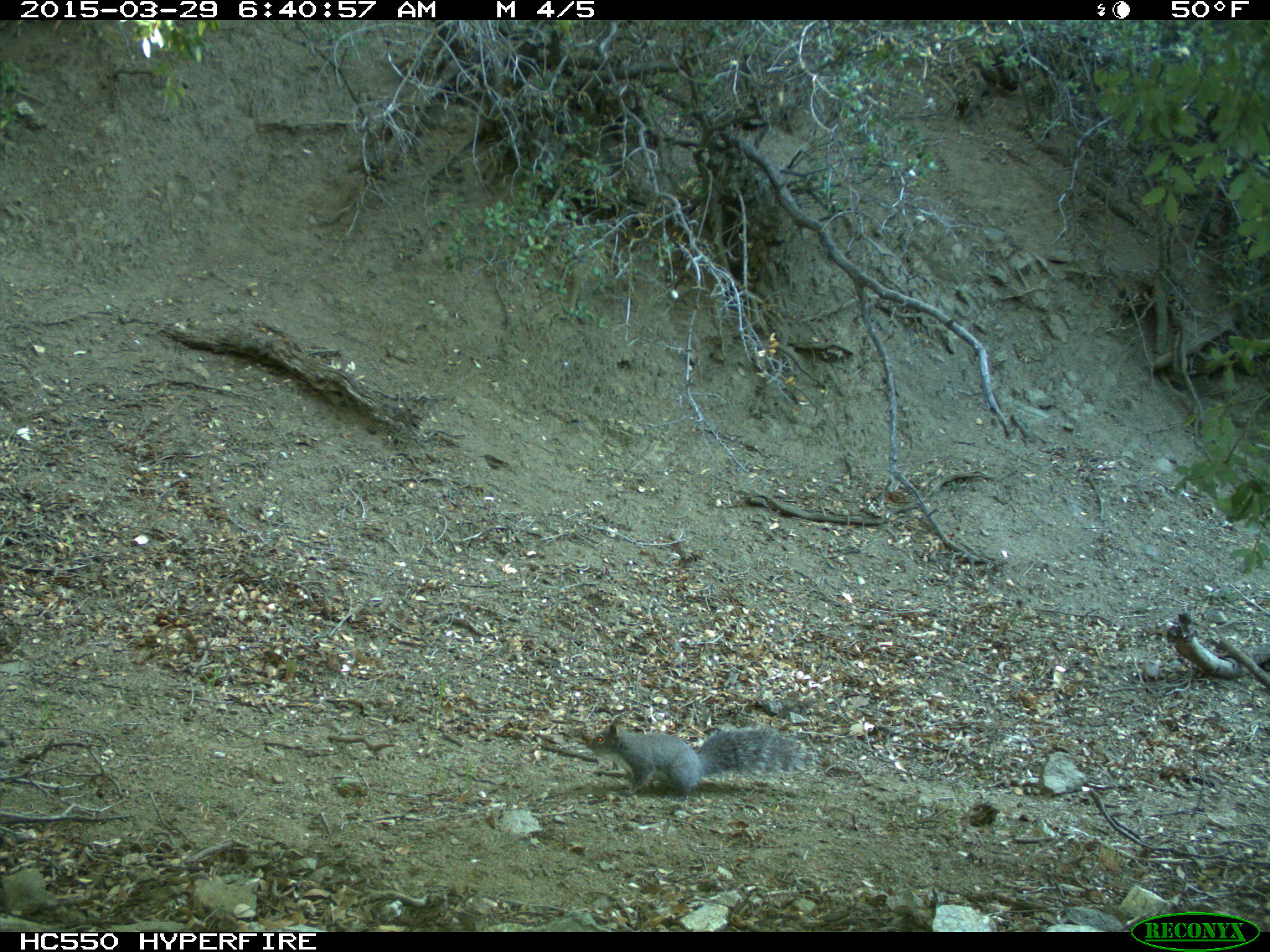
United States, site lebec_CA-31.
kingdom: Animalia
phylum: Chordata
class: Mammalia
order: Rodentia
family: Sciuridae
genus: Sciurus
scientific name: Sciurus carolinensis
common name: eastern gray squirrel